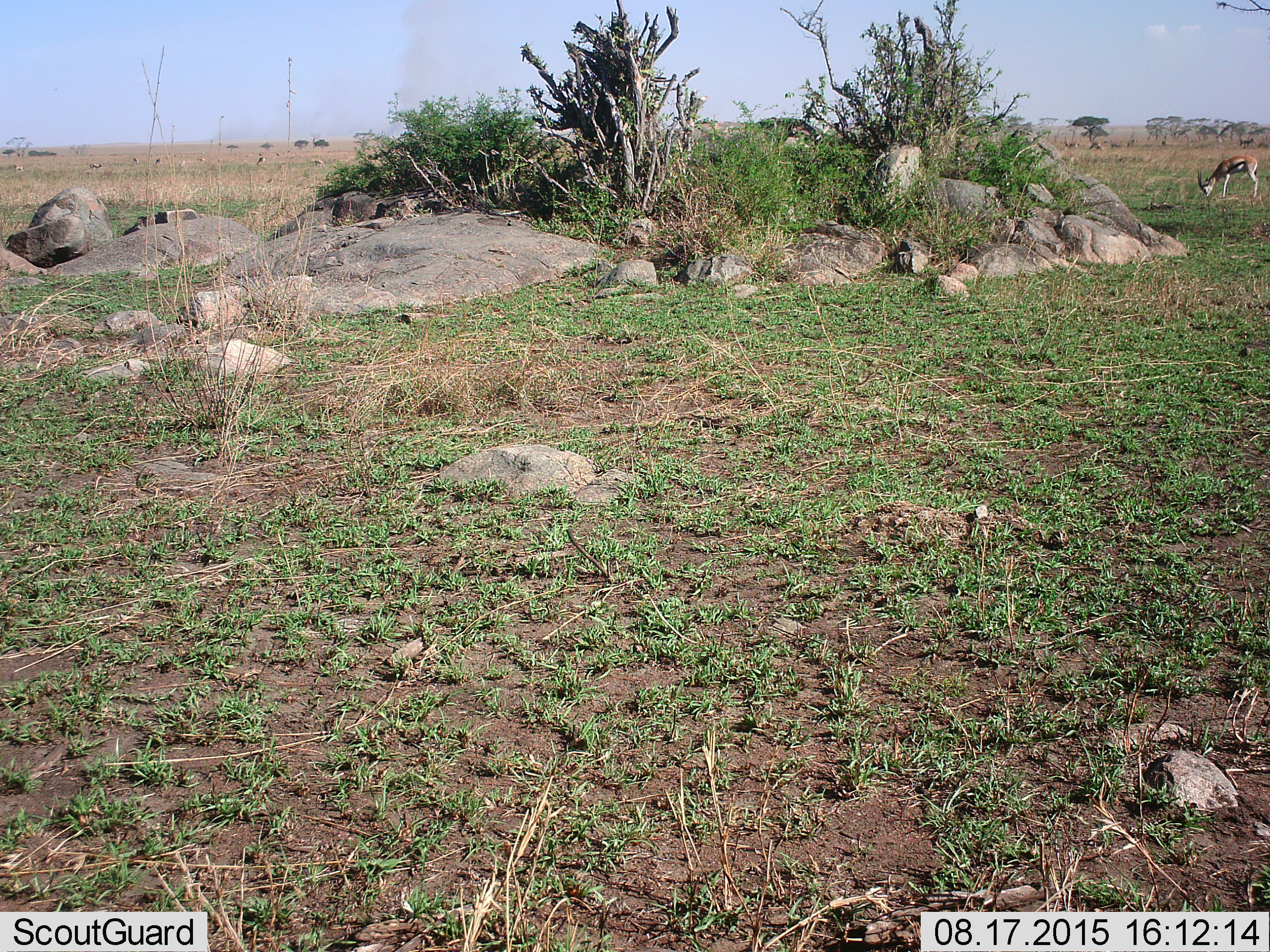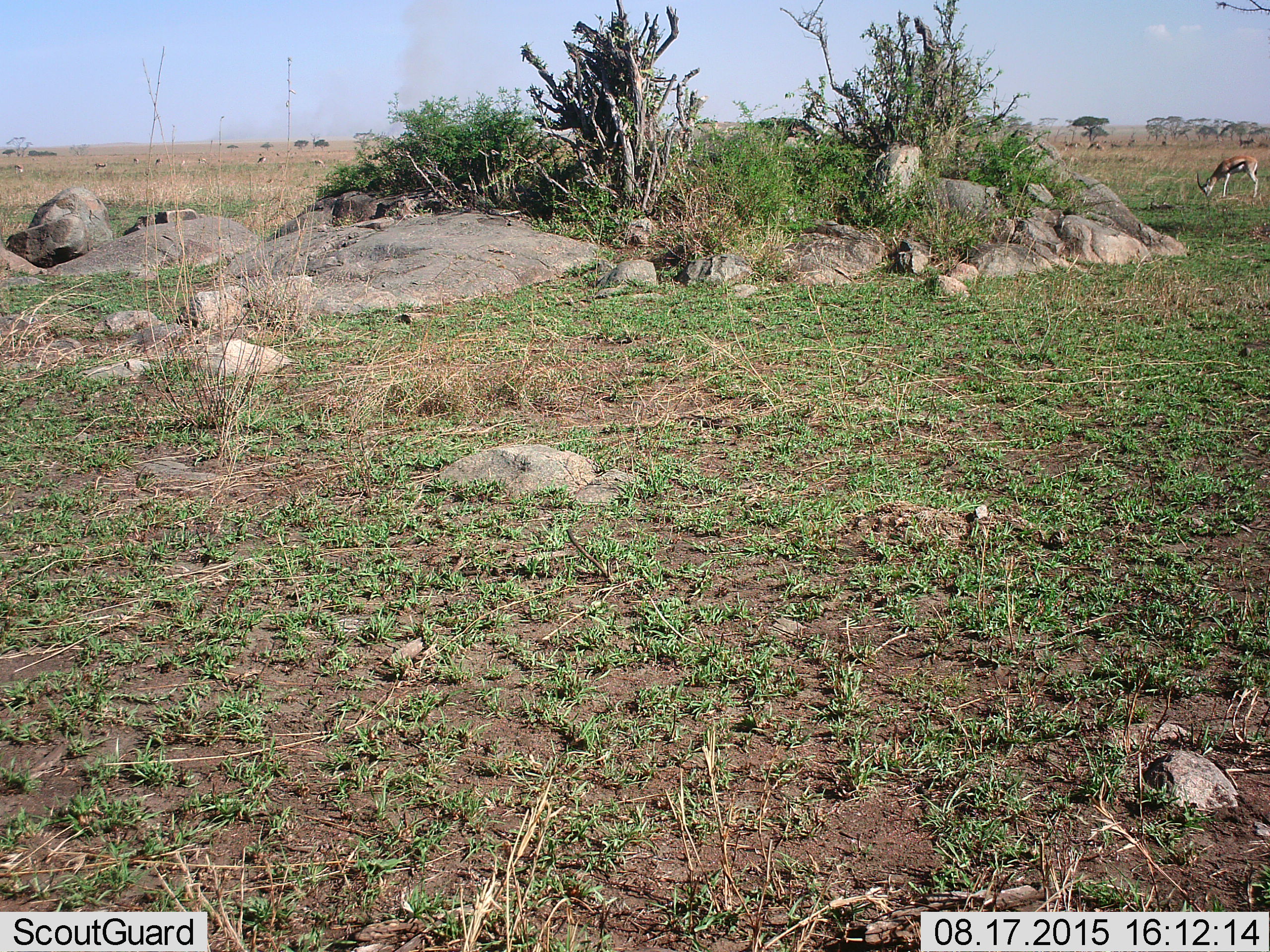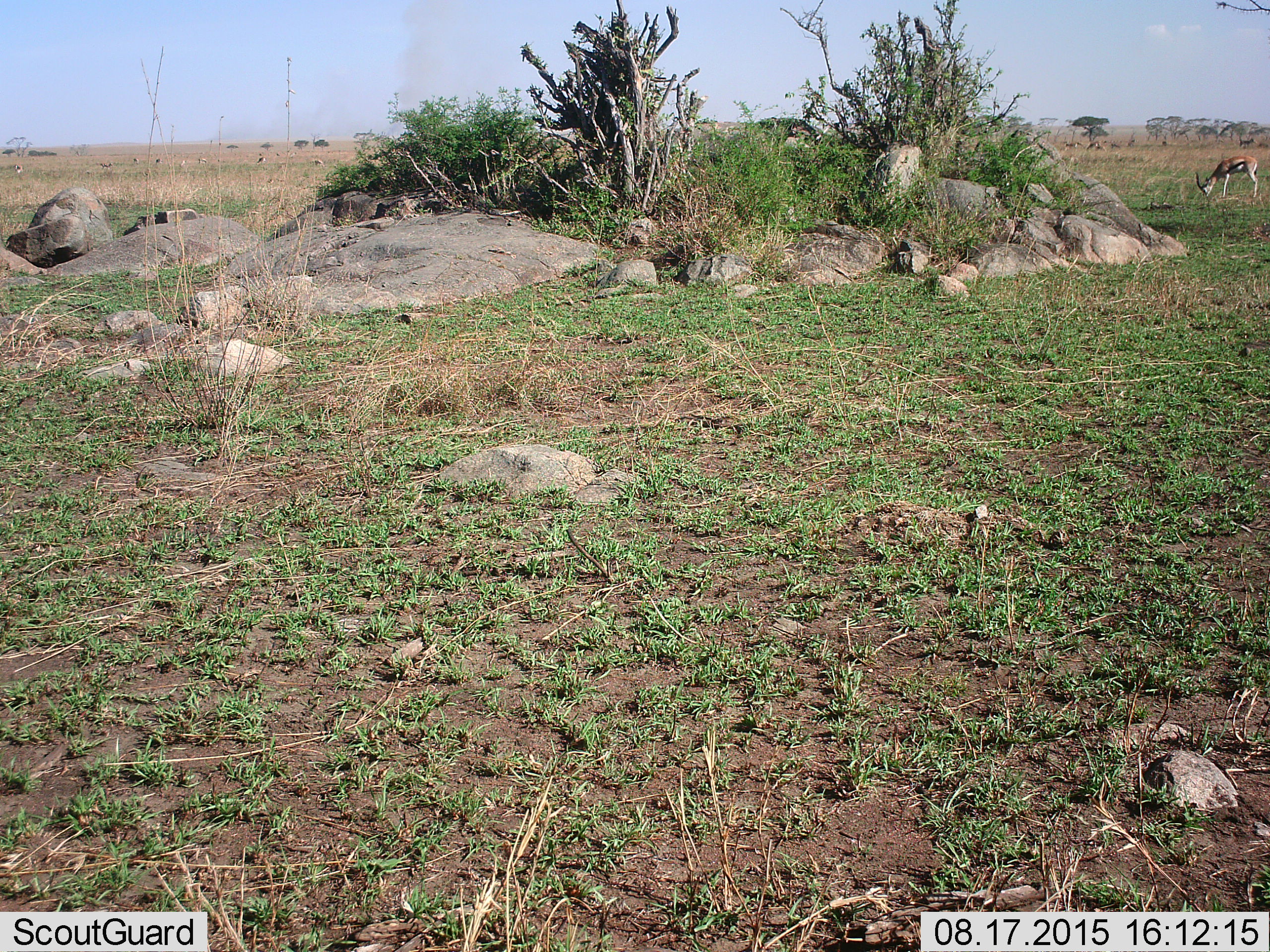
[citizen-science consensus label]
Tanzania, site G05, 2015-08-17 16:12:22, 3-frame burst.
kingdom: Animalia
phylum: Chordata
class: Mammalia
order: Artiodactyla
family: Bovidae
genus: Eudorcas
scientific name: Eudorcas thomsonii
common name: thomson's gazelle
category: gazellethomsons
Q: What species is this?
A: Gazellethomsons (thomson's gazelle) (Eudorcas thomsonii).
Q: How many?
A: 7.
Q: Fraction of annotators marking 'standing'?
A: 41%.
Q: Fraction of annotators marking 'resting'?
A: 6%.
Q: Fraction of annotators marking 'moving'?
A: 35%.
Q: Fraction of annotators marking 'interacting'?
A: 6%.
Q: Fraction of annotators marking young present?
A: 6%.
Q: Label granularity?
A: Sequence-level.